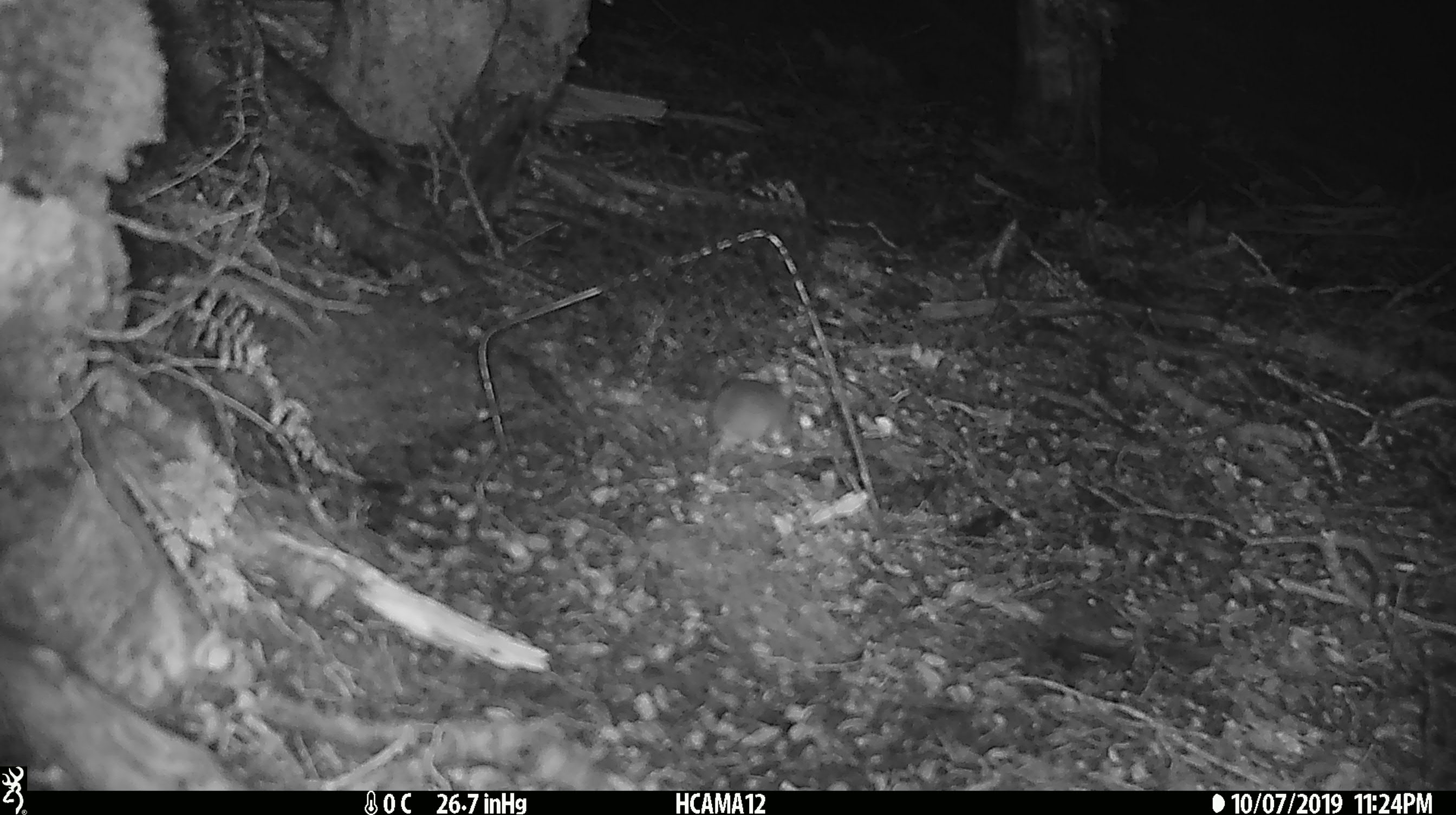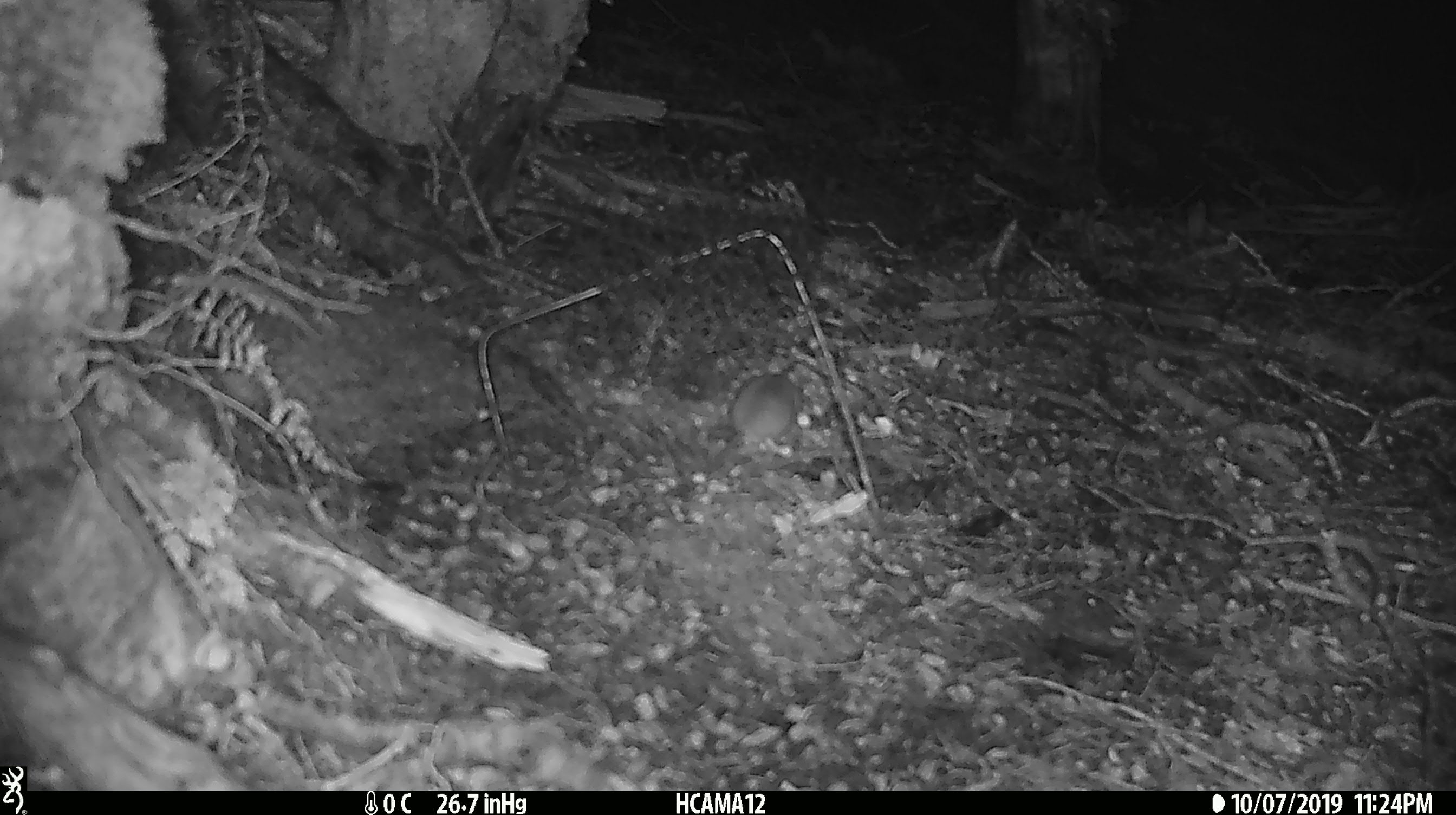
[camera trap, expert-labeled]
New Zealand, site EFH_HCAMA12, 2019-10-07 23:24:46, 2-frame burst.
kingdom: Animalia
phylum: Chordata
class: Mammalia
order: Rodentia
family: Muridae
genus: Mus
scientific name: Mus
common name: mouse